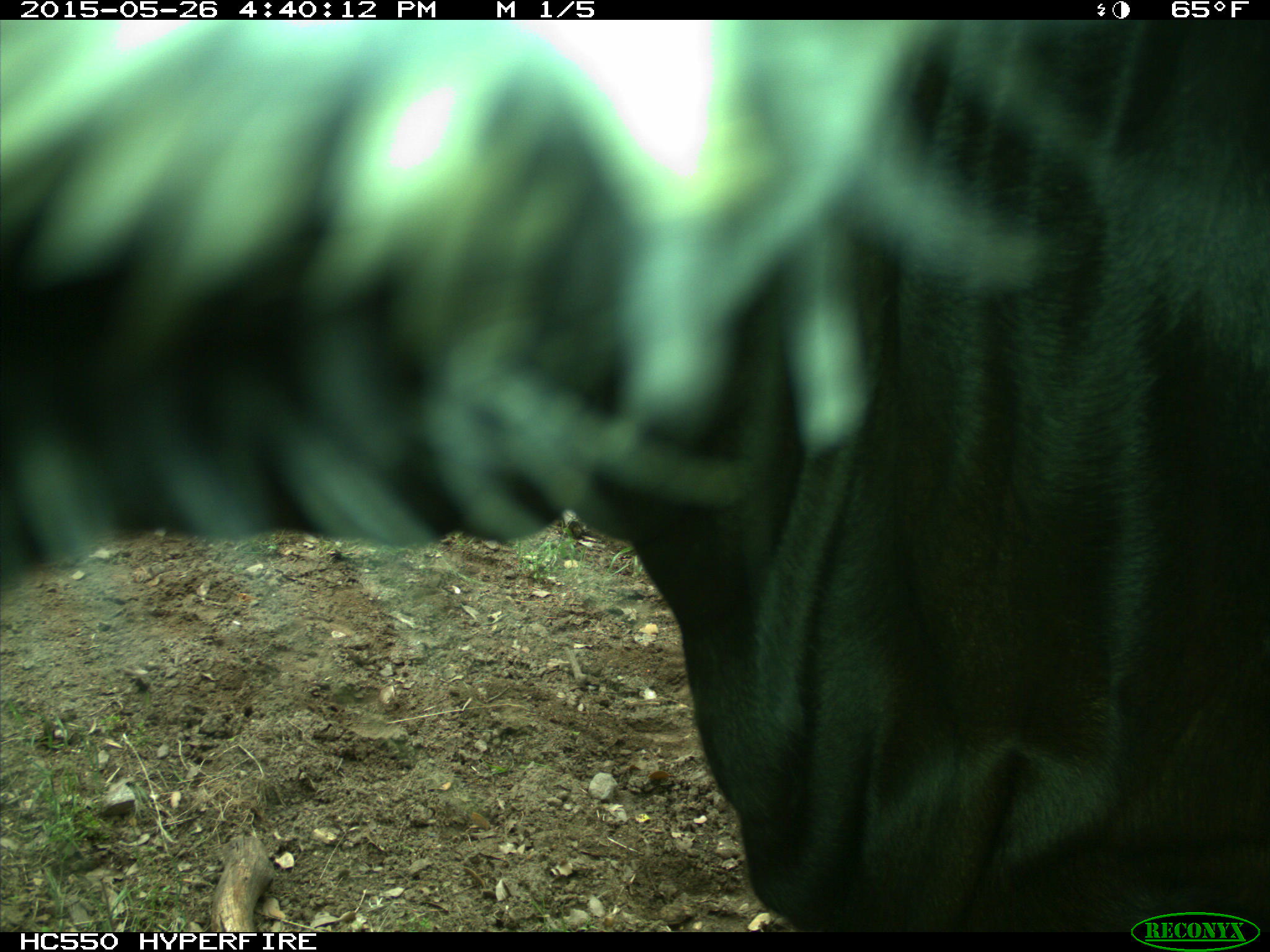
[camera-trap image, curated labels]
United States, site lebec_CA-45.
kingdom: Animalia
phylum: Chordata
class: Mammalia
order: Artiodactyla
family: Bovidae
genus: Bos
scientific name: Bos taurus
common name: domestic cow